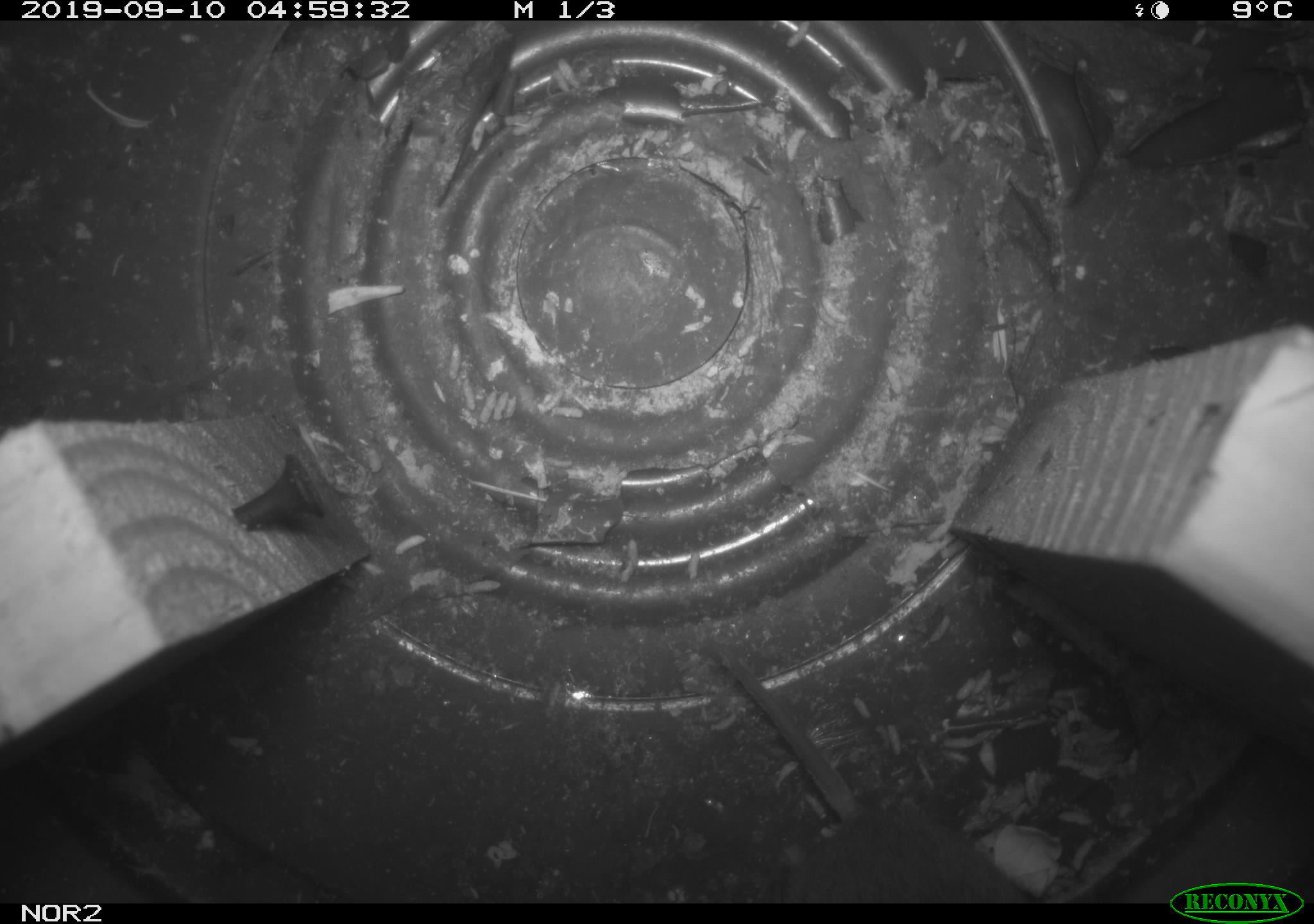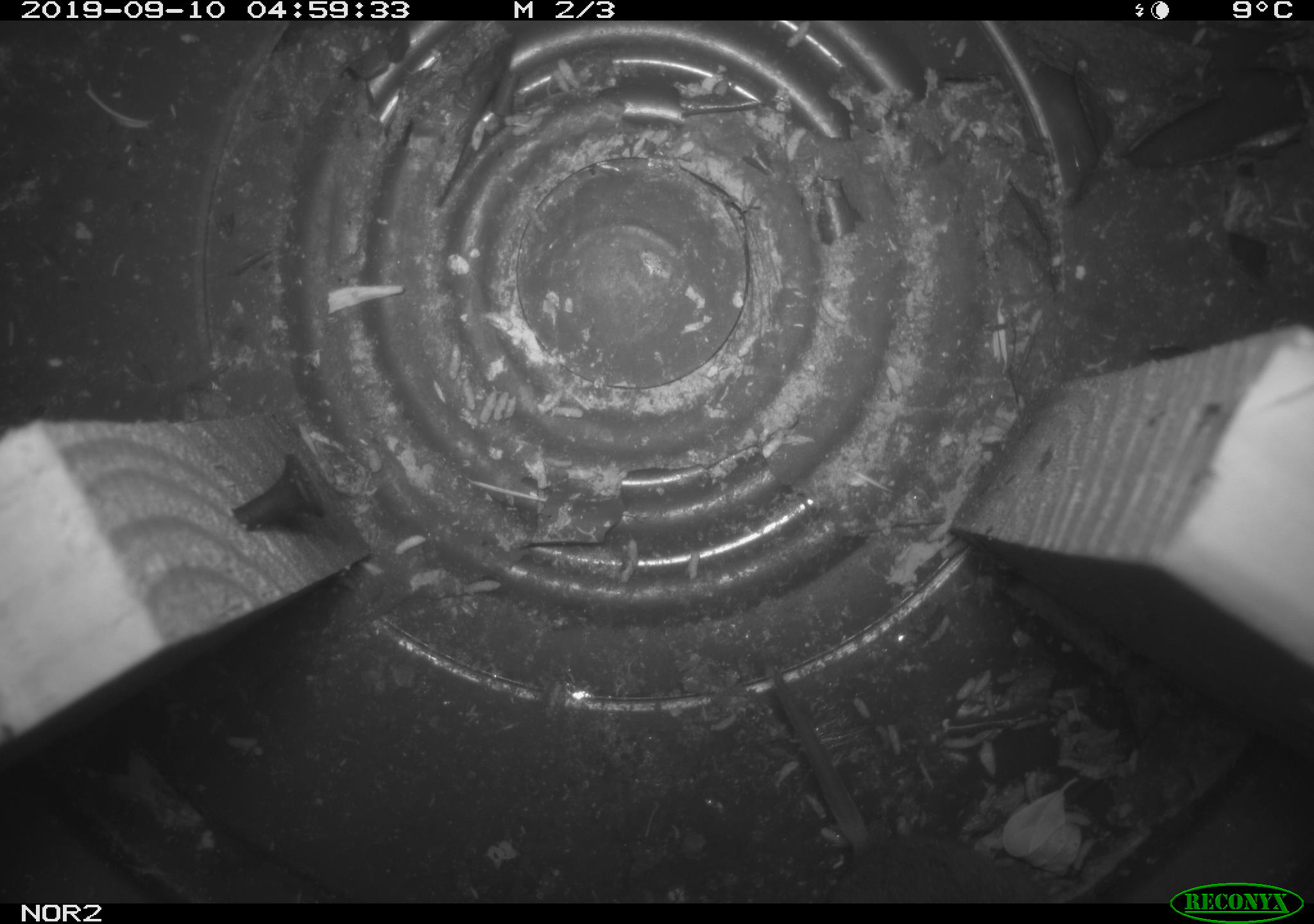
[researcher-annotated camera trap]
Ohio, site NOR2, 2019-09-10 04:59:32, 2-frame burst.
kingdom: Animalia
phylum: Chordata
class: Mammalia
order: Rodentia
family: Cricetidae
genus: Microtus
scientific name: Microtus pennsylvanicus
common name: meadow vole